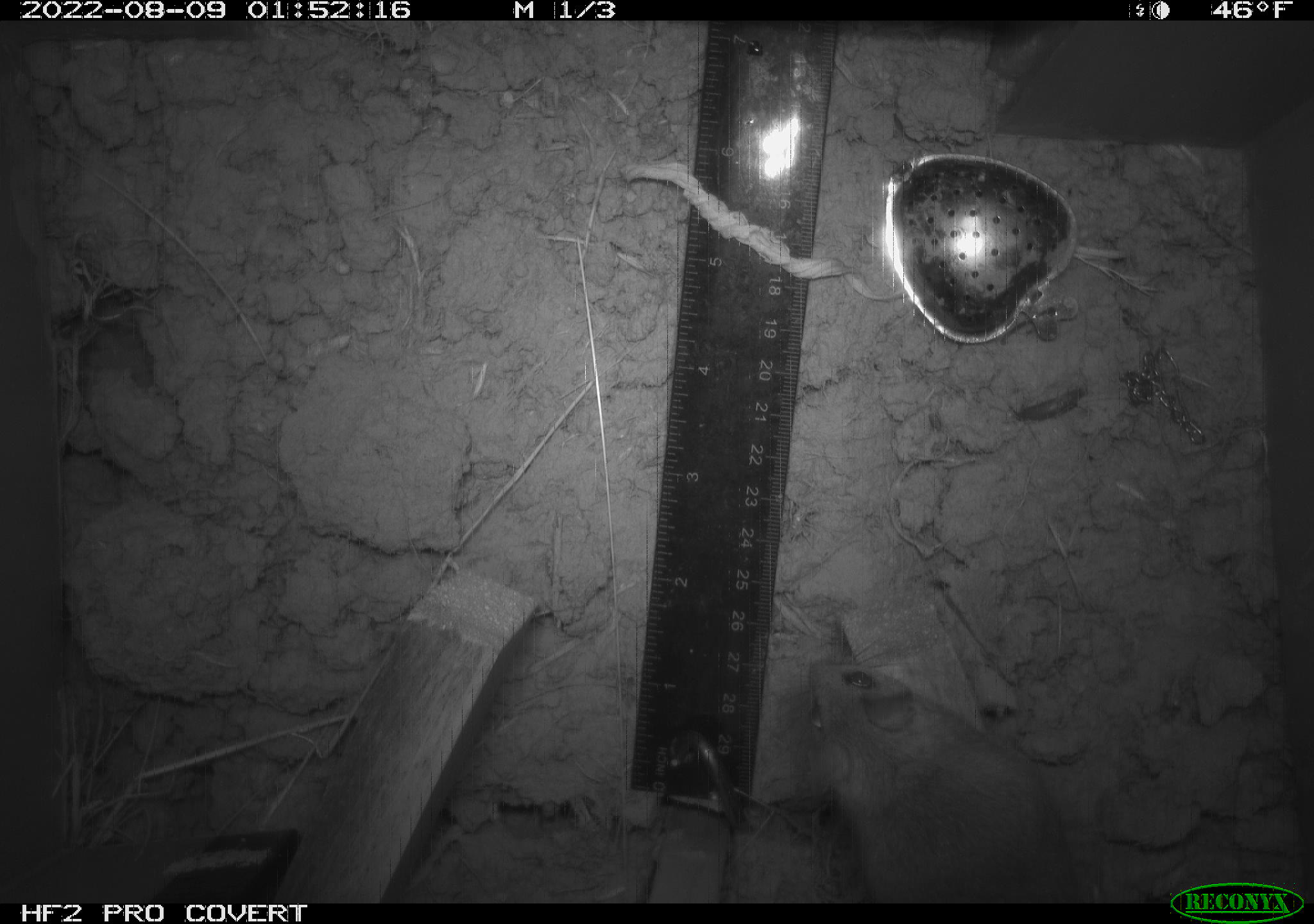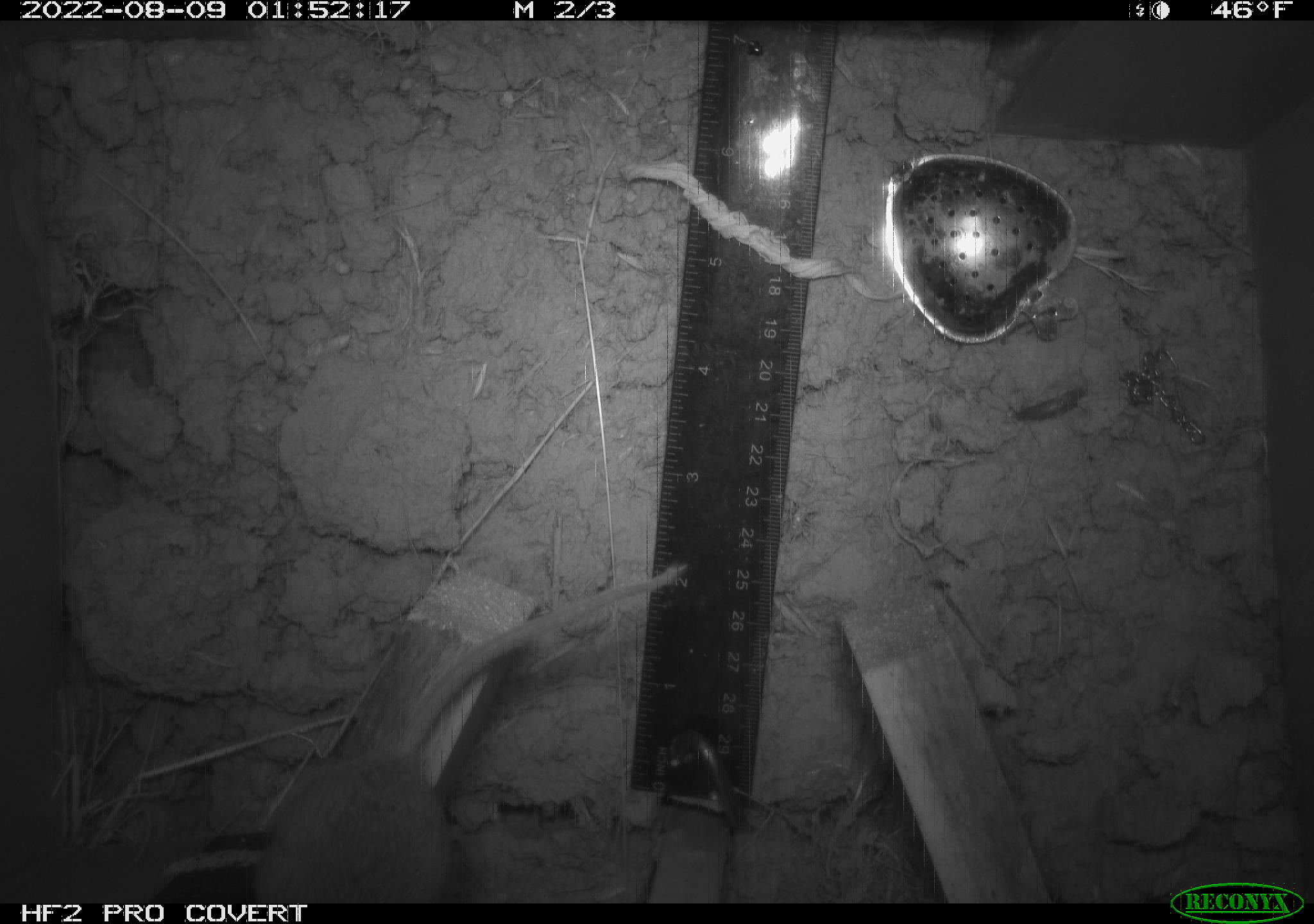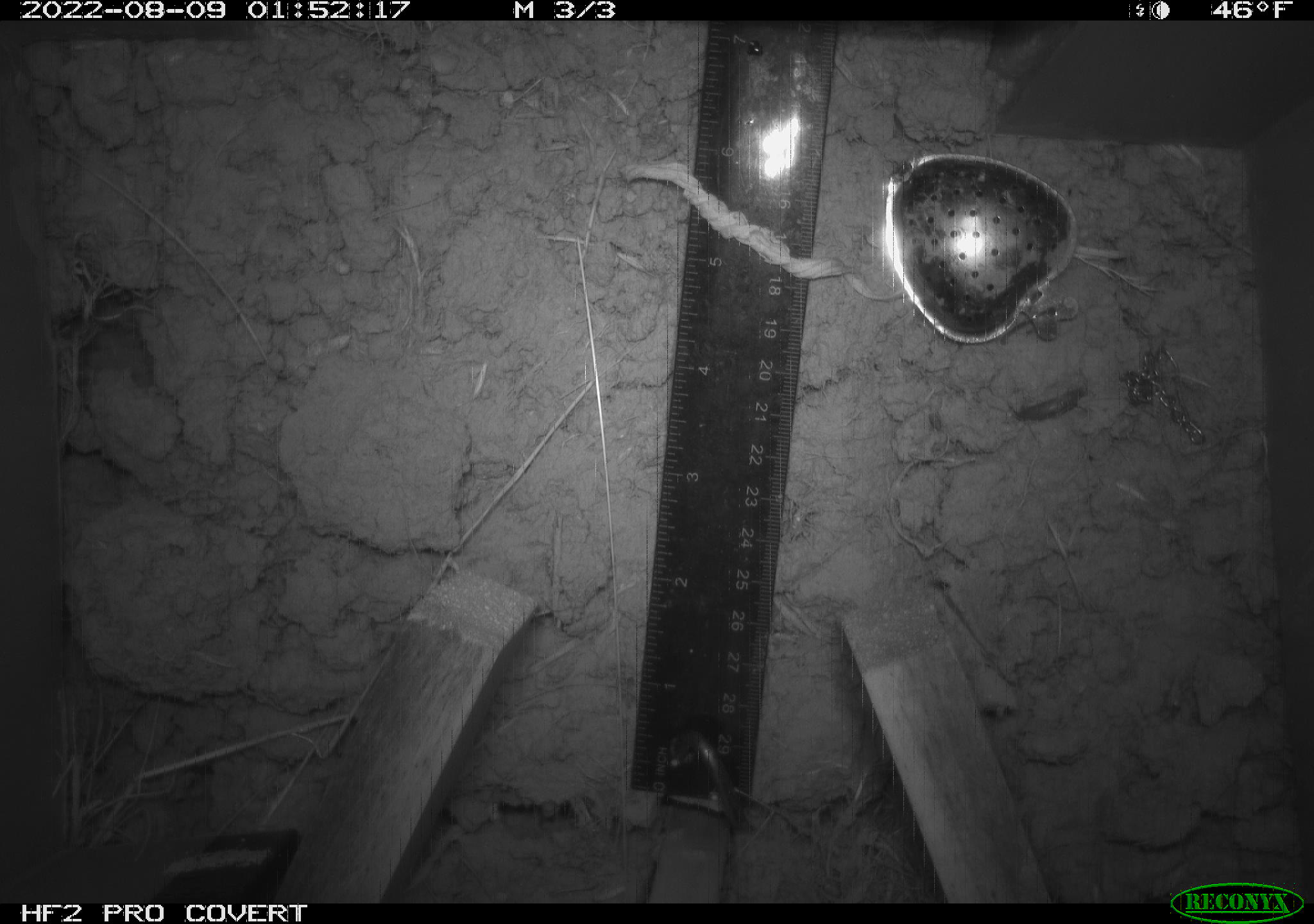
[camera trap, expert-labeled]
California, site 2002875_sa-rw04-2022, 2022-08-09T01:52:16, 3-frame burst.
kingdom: Animalia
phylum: Chordata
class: Mammalia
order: Rodentia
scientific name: Rodentia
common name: mouse species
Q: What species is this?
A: Mouse species (Rodentia).